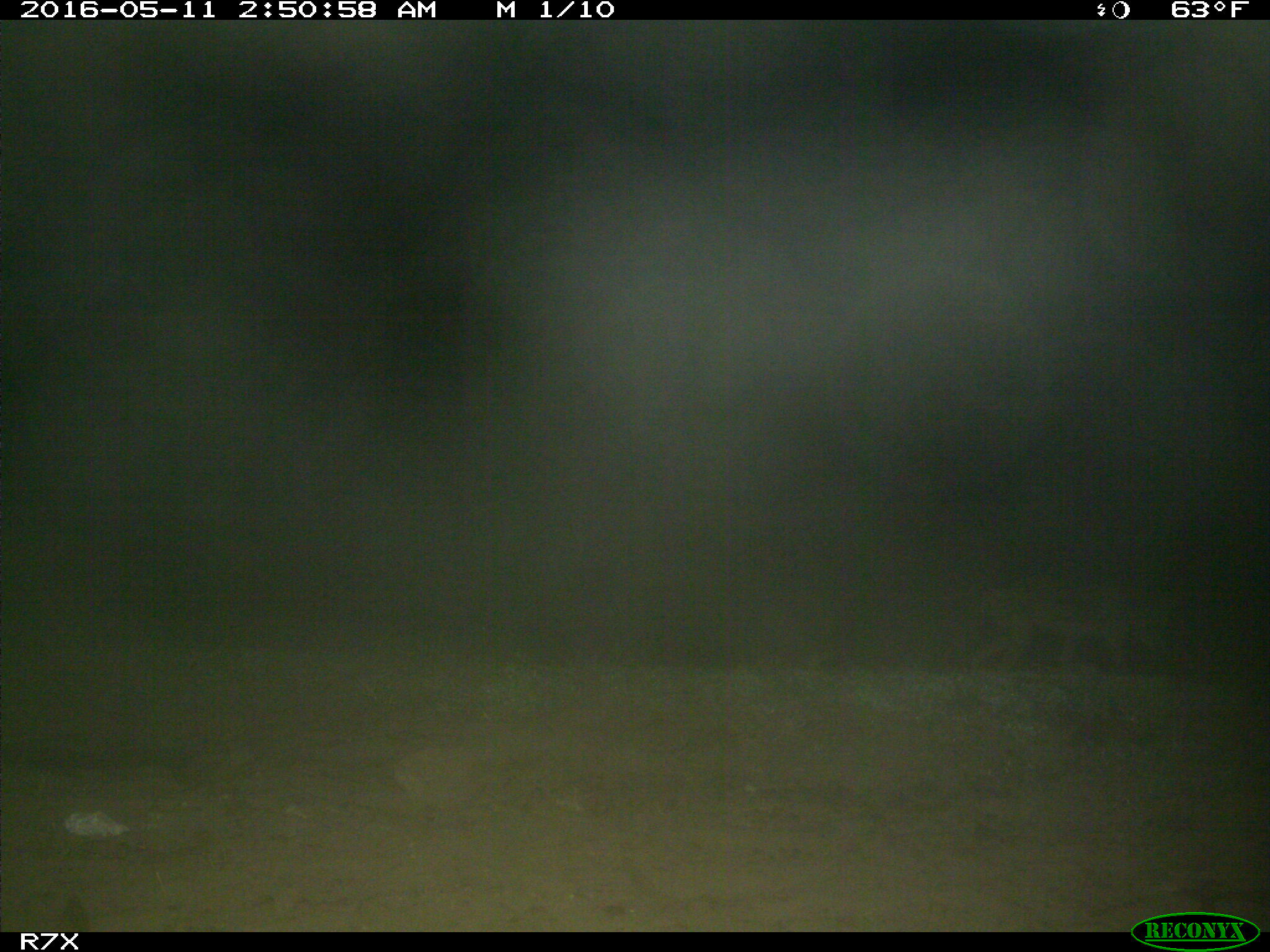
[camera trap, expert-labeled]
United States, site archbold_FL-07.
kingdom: Animalia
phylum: Chordata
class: Mammalia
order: Artiodactyla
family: Bovidae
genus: Bos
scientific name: Bos taurus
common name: domestic cow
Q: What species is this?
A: Bos taurus (domestic cow).